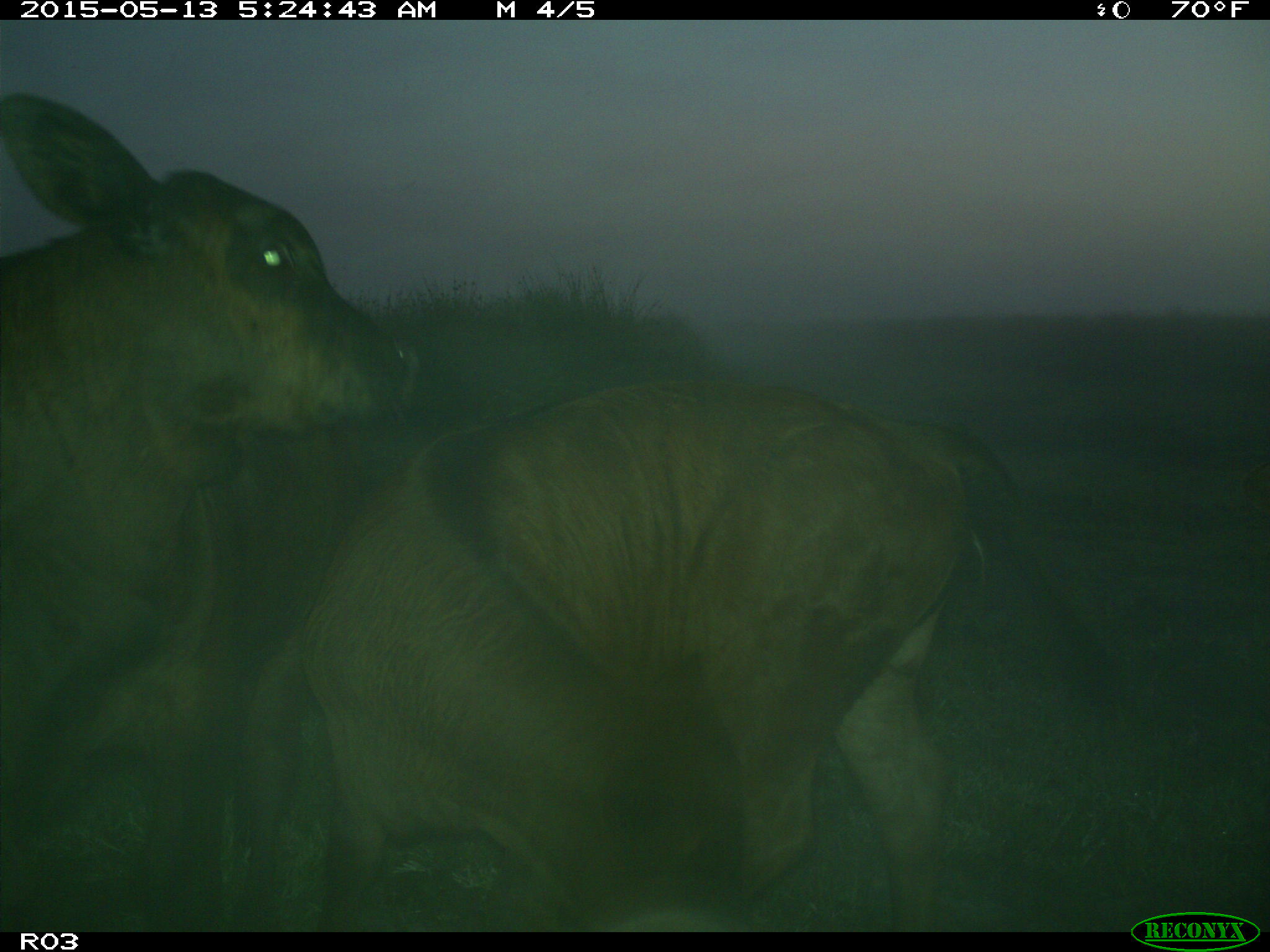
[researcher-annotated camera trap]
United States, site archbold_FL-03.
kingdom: Animalia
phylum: Chordata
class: Mammalia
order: Artiodactyla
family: Bovidae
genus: Bos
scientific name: Bos taurus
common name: domestic cow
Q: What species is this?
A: Bos taurus (domestic cow).